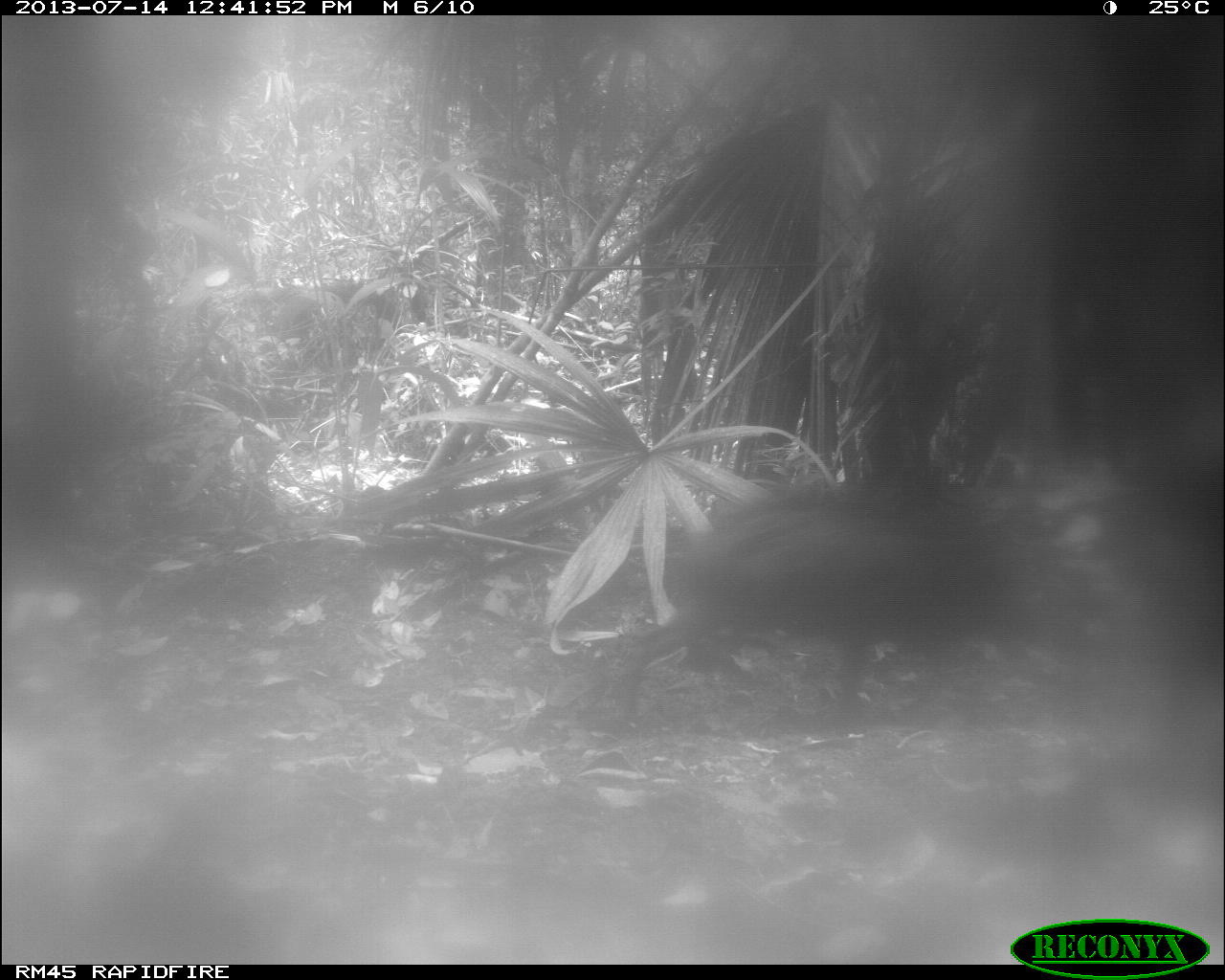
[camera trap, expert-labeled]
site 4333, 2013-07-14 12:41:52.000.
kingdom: Animalia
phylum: Chordata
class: Mammalia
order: Artiodactyla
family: Tayassuidae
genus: Tayassu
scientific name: Tayassu pecari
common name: white-lipped peccary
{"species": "Tayassu pecari (white-lipped peccary)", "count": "2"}